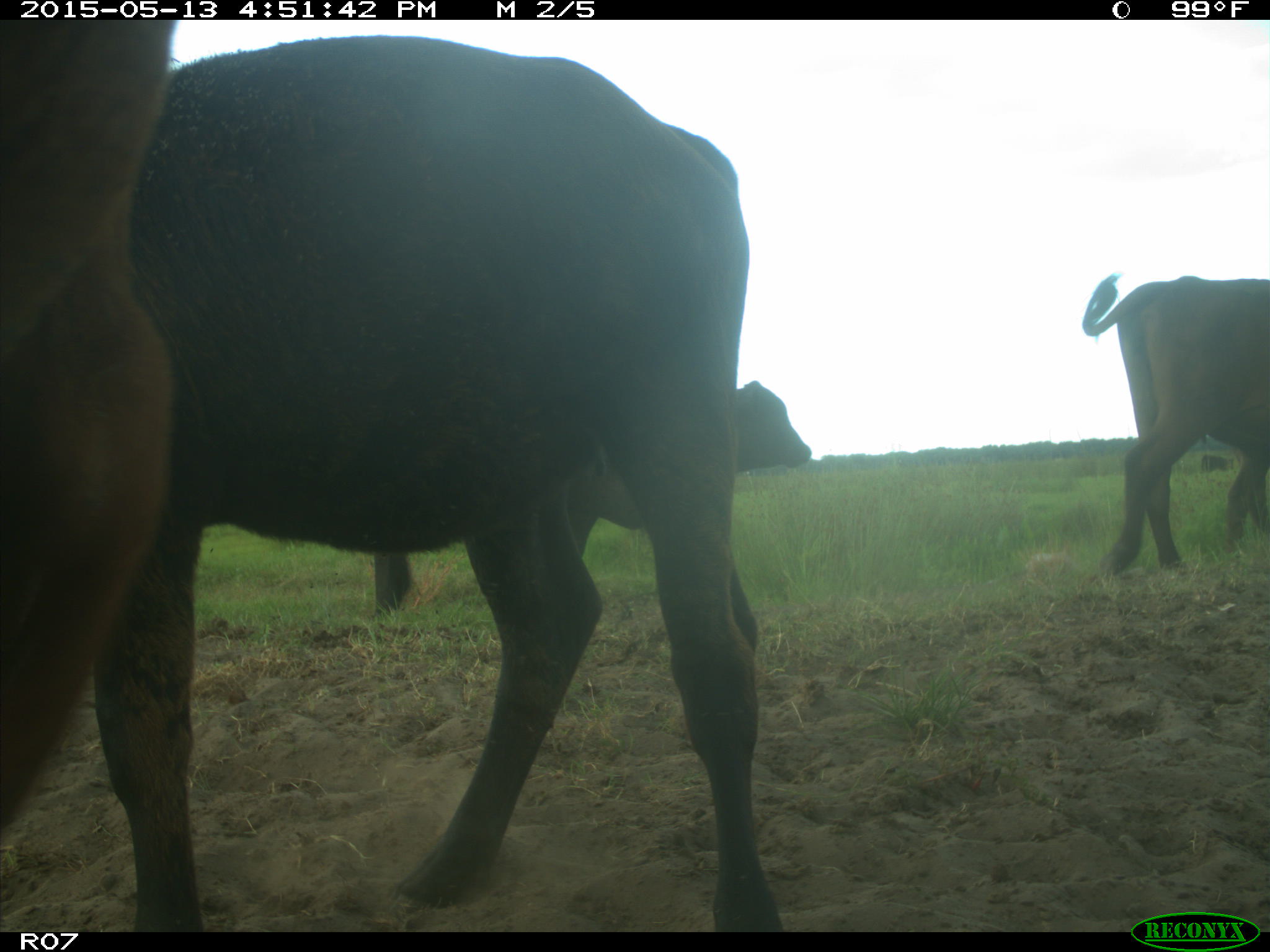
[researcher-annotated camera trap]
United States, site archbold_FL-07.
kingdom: Animalia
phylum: Chordata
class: Mammalia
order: Artiodactyla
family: Bovidae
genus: Bos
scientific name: Bos taurus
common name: domestic cow